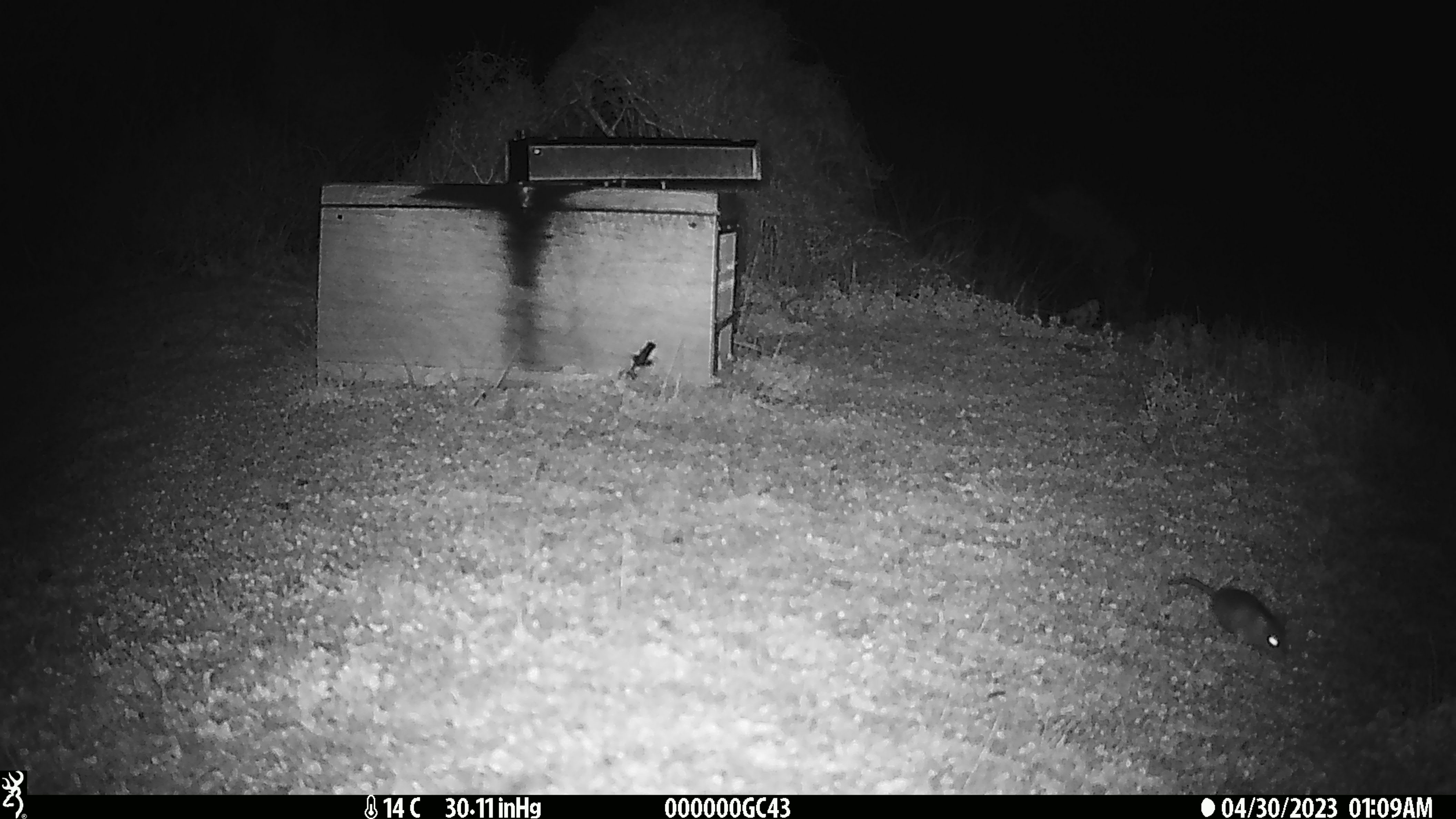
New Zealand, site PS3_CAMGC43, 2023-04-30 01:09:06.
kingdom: Animalia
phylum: Chordata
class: Mammalia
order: Rodentia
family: Muridae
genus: Mus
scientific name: Mus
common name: mouse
Mouse (Mus).